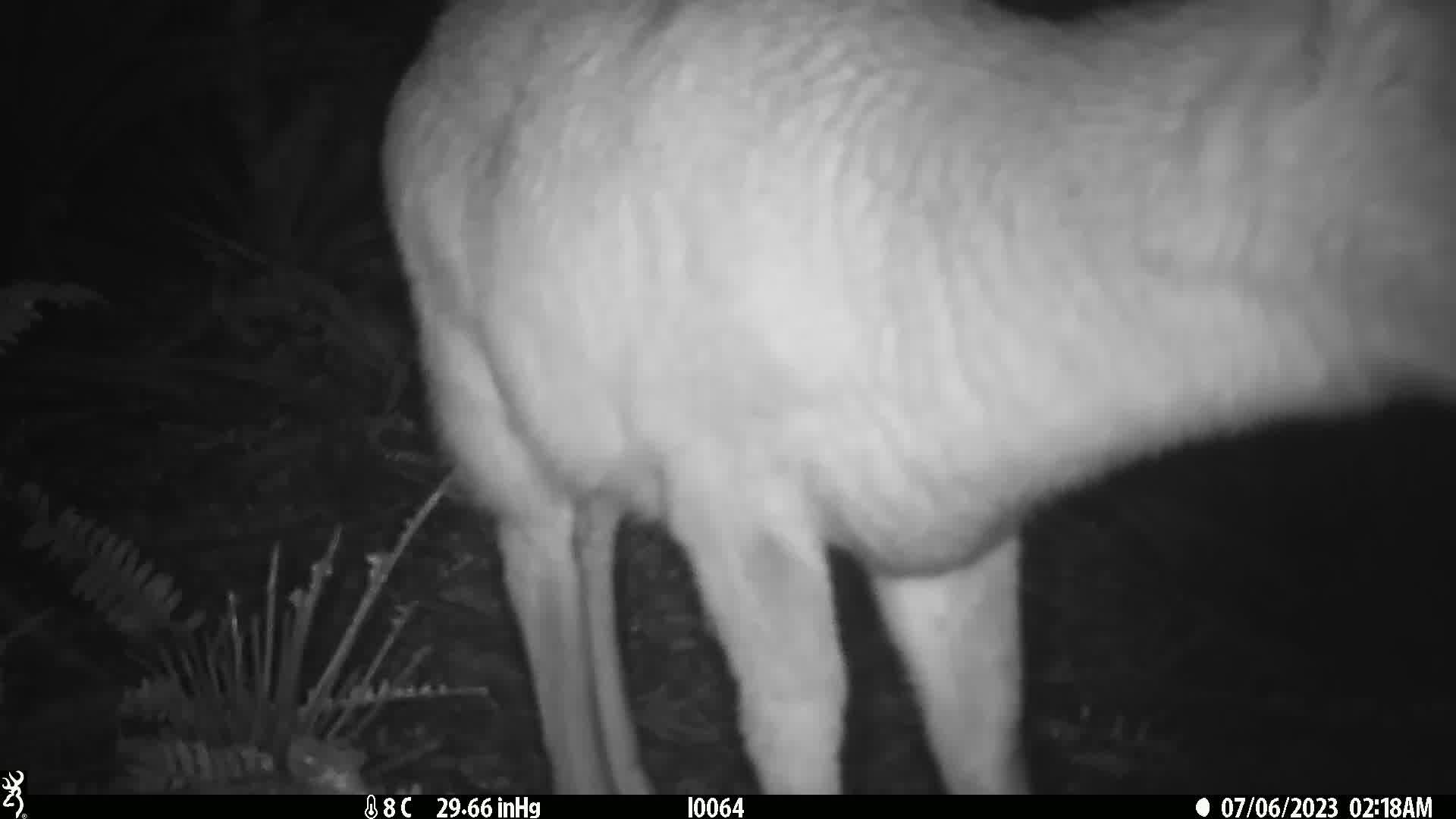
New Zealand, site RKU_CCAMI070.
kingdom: Animalia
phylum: Chordata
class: Mammalia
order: Artiodactyla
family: Cervidae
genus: Odocoileus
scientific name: Odocoileus virginianus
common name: white-tailed deer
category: white tailed deer